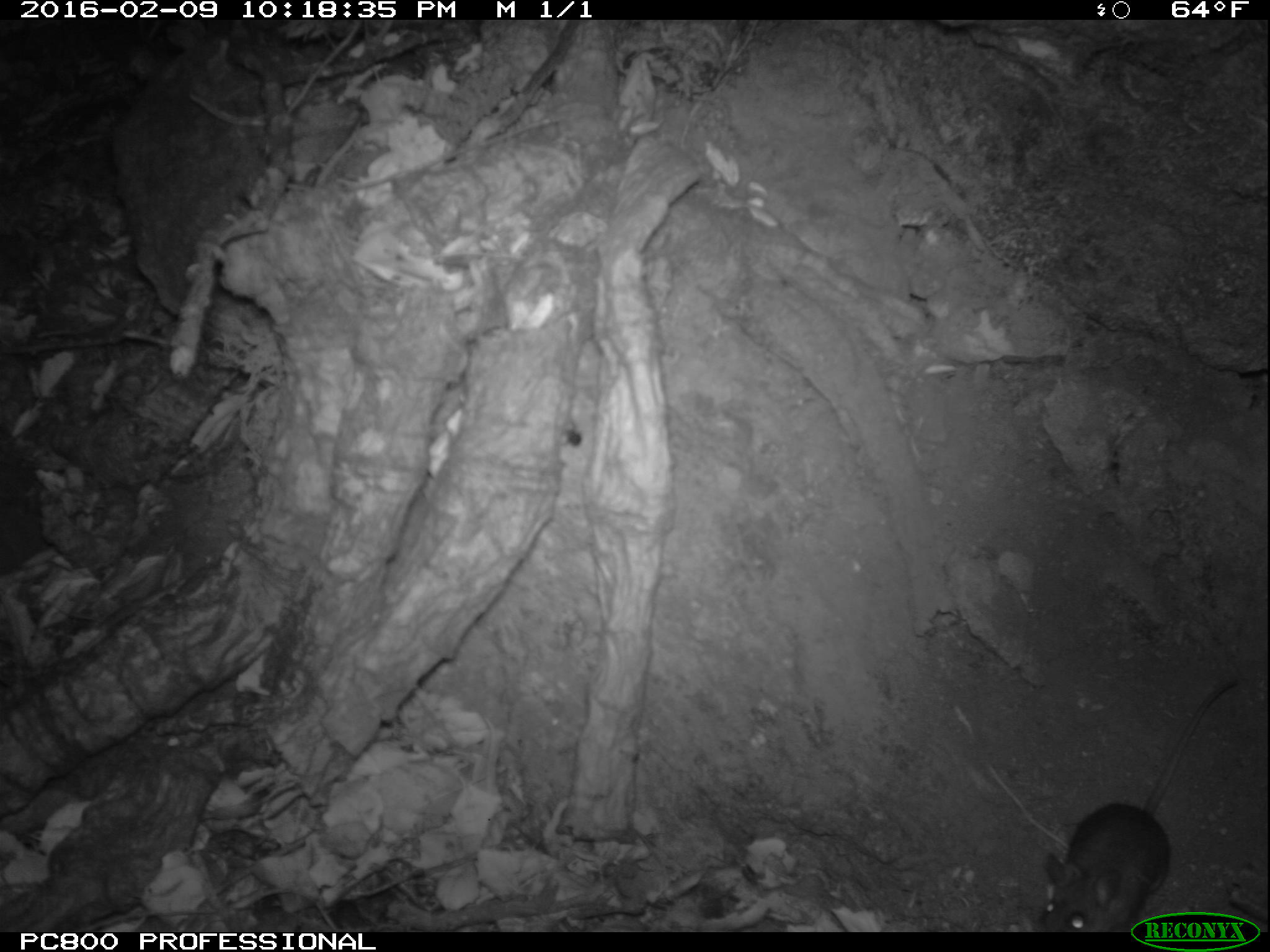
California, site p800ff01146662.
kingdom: Animalia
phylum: Chordata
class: Mammalia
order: Rodentia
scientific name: Rodentia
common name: rodent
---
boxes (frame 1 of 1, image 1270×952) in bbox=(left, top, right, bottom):
rodent: bbox=(1030, 675, 1241, 933)